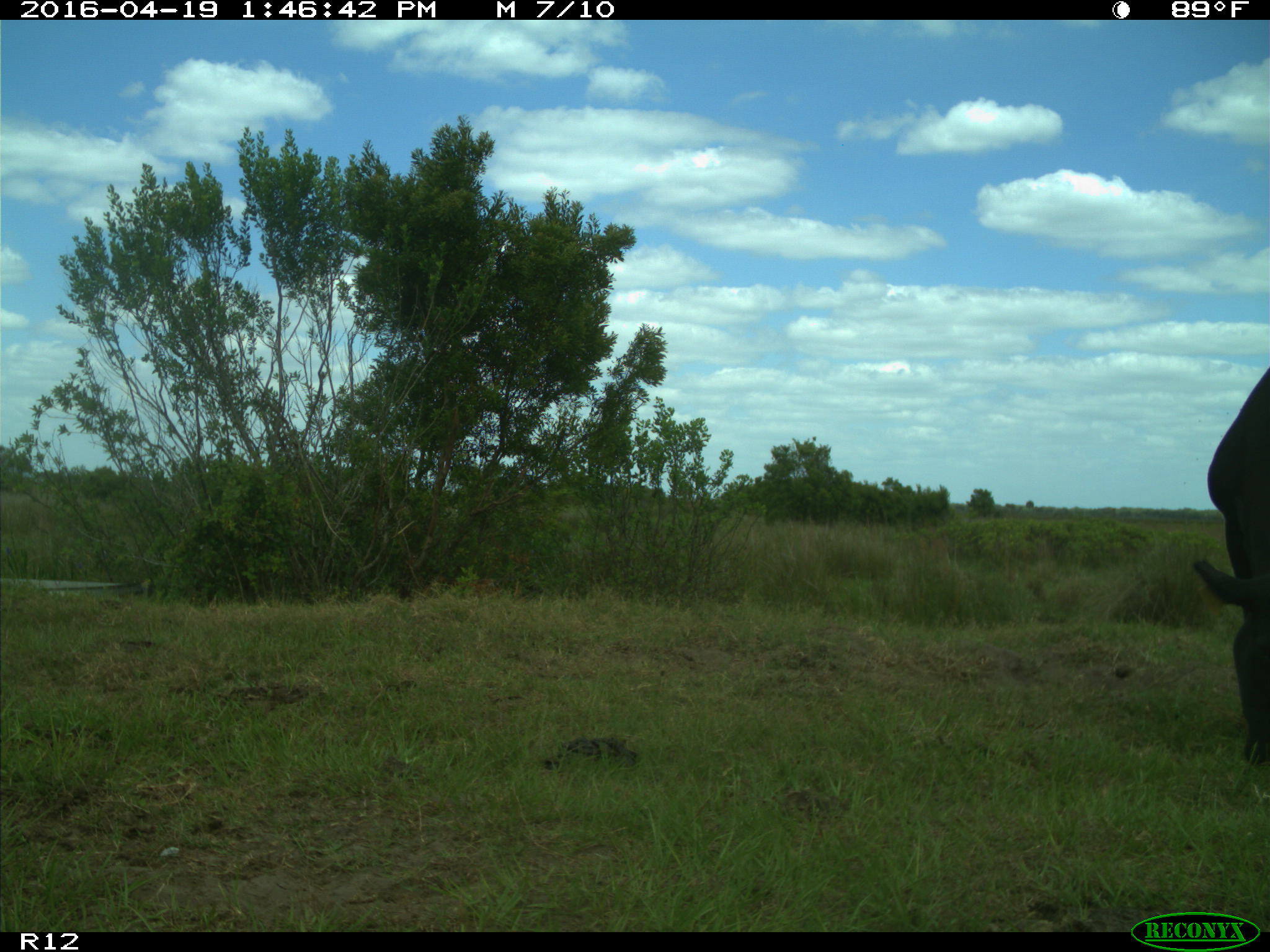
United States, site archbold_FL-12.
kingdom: Animalia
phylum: Chordata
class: Mammalia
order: Artiodactyla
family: Bovidae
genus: Bos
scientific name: Bos taurus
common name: domestic cow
Bos taurus (domestic cow).